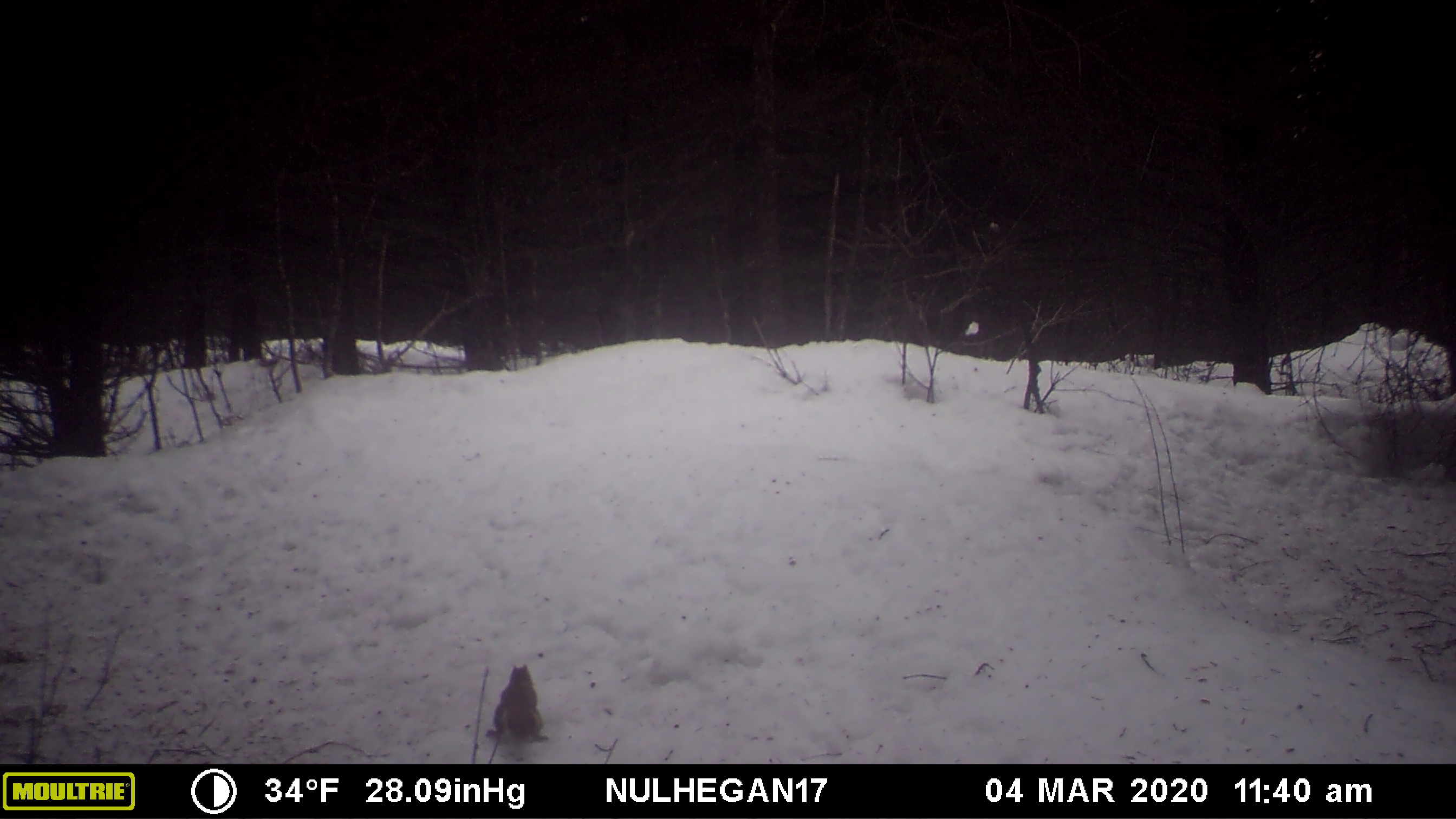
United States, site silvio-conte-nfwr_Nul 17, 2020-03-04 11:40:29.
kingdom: Animalia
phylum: Chordata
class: Mammalia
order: Rodentia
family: Sciuridae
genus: Tamiasciurus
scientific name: Tamiasciurus hudsonicus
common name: red squirrel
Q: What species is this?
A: Red squirrel (Tamiasciurus hudsonicus).